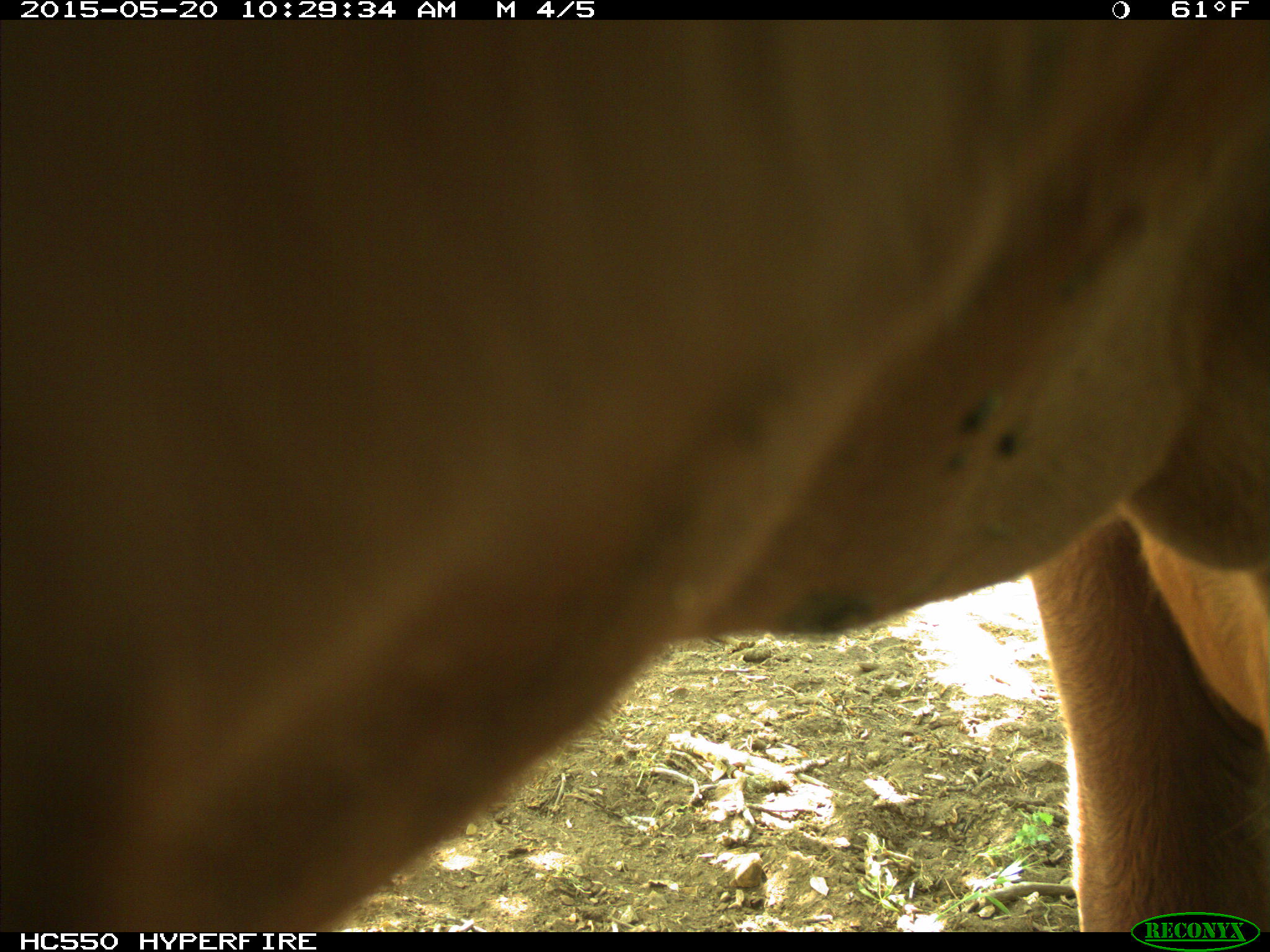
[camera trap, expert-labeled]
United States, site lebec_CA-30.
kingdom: Animalia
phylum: Chordata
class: Mammalia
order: Artiodactyla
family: Bovidae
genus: Bos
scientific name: Bos taurus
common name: domestic cow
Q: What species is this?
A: Bos taurus (domestic cow).